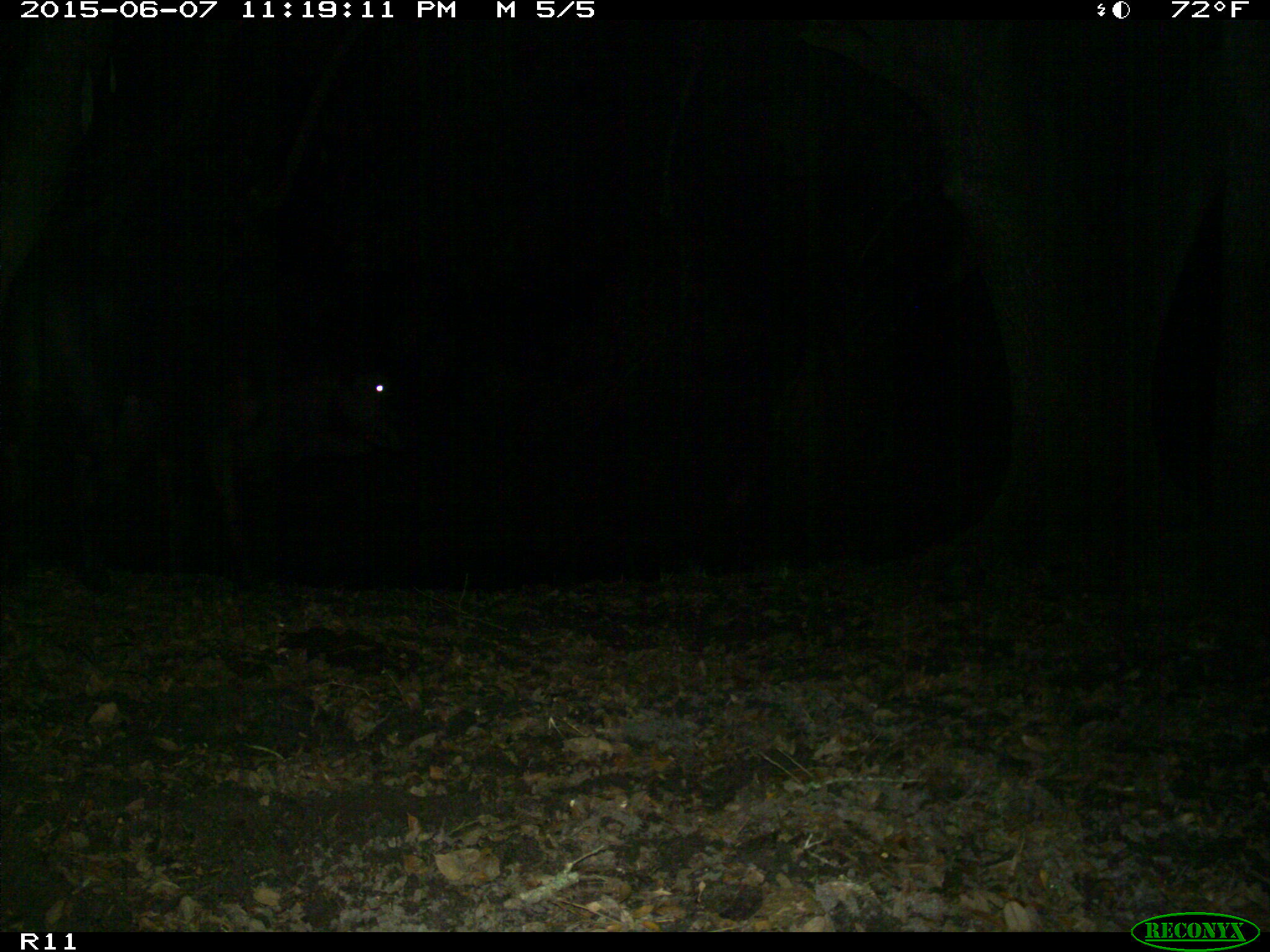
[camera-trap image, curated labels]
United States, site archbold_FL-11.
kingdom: Animalia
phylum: Chordata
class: Mammalia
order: Artiodactyla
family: Bovidae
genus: Bos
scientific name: Bos taurus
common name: domestic cow